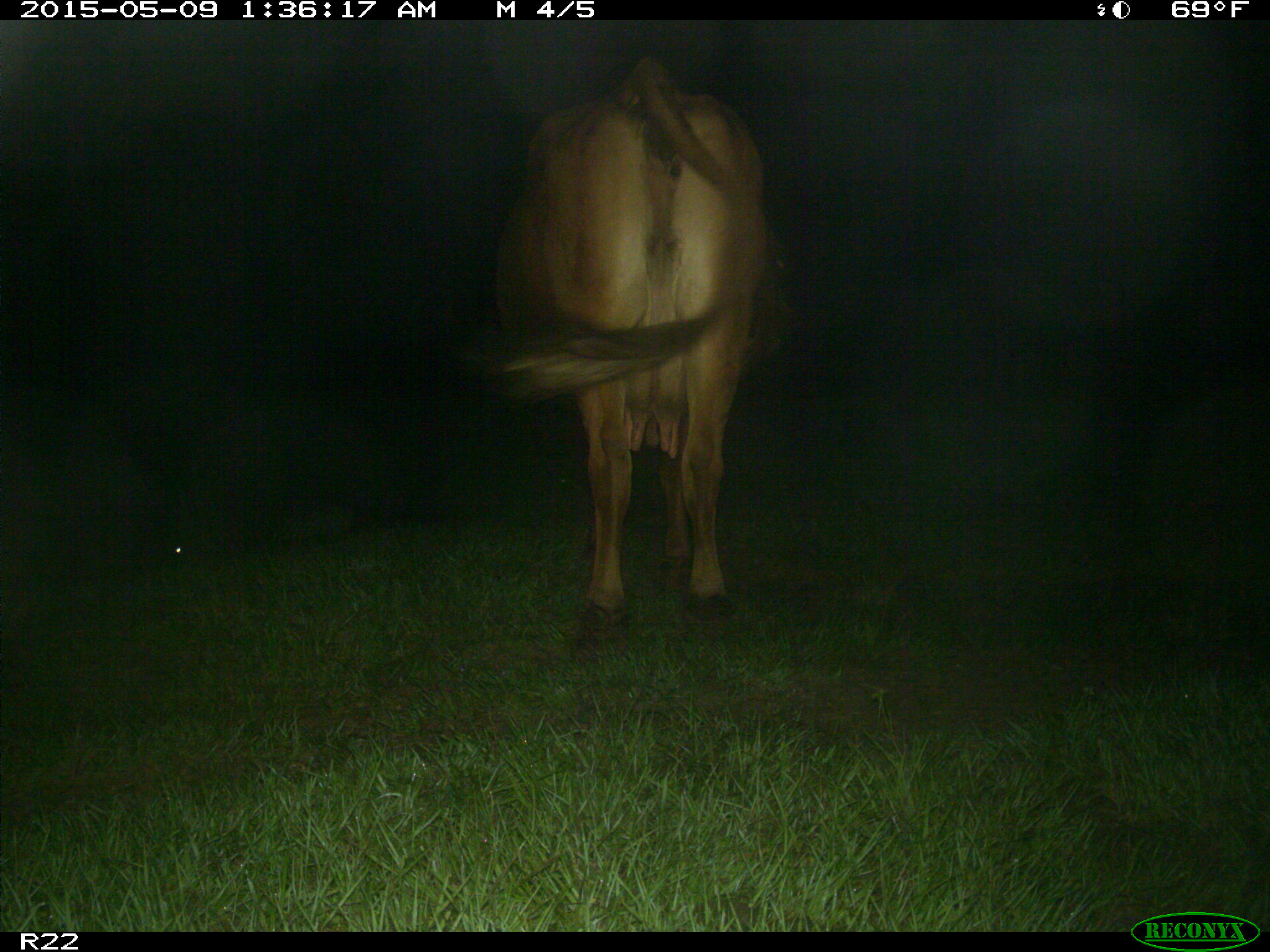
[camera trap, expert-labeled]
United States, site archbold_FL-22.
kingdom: Animalia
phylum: Chordata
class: Mammalia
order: Artiodactyla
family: Bovidae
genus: Bos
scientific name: Bos taurus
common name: domestic cow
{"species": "Bos taurus (domestic cow)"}